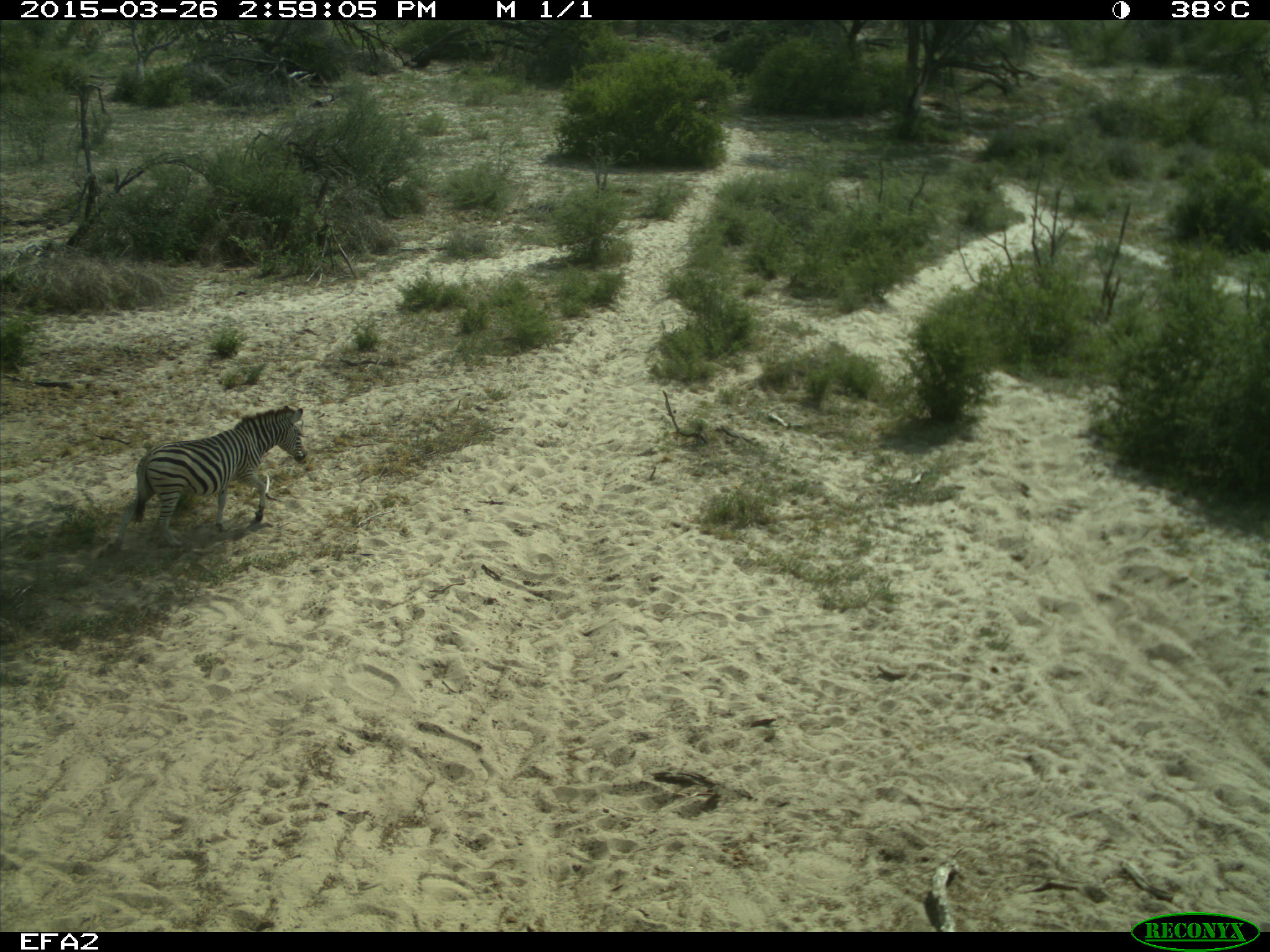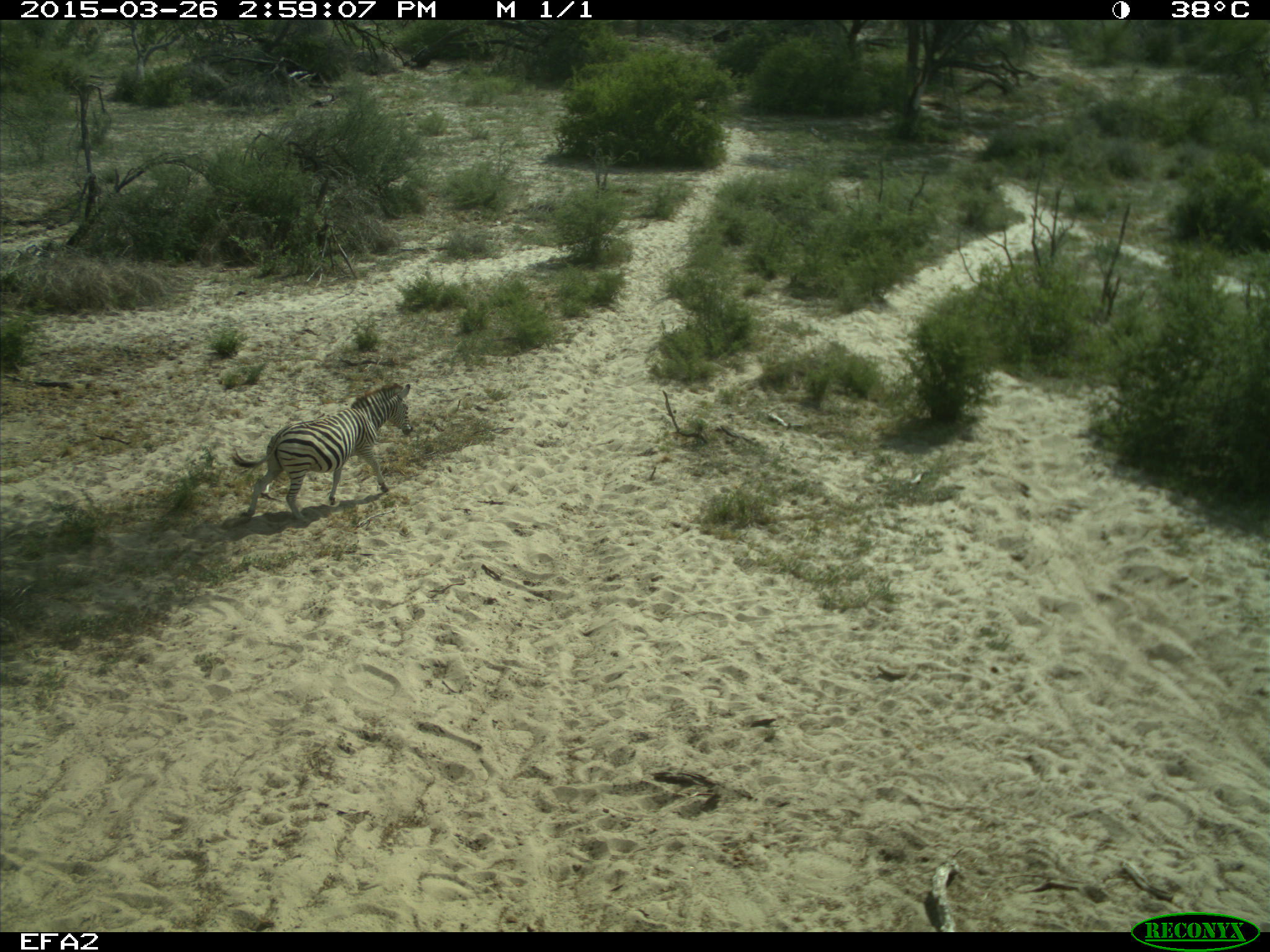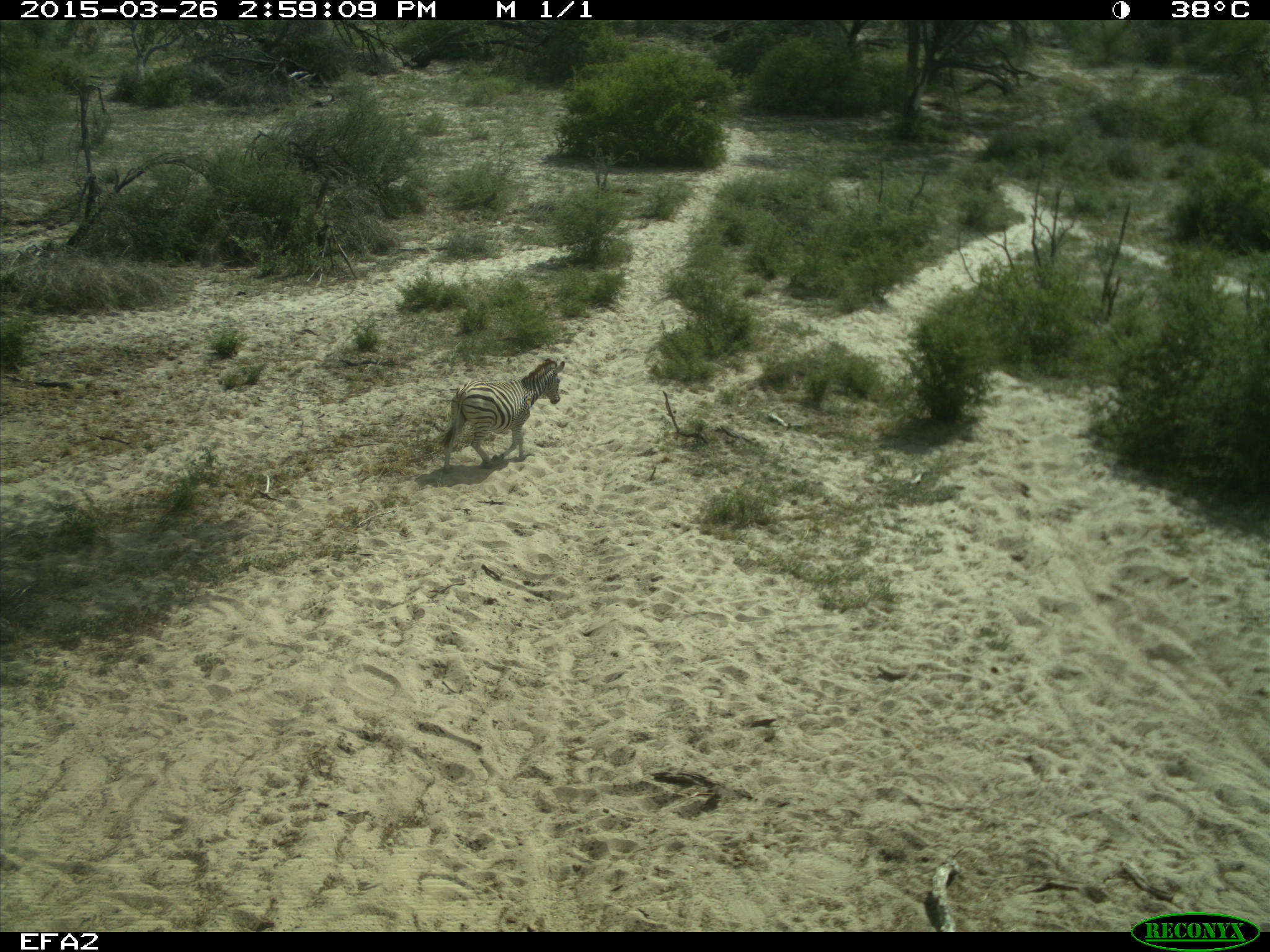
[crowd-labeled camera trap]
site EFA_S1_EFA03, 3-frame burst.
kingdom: Animalia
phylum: Chordata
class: Mammalia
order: Perissodactyla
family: Equidae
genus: Equus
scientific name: Equus quagga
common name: plains zebra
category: zebraplains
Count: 1.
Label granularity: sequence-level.